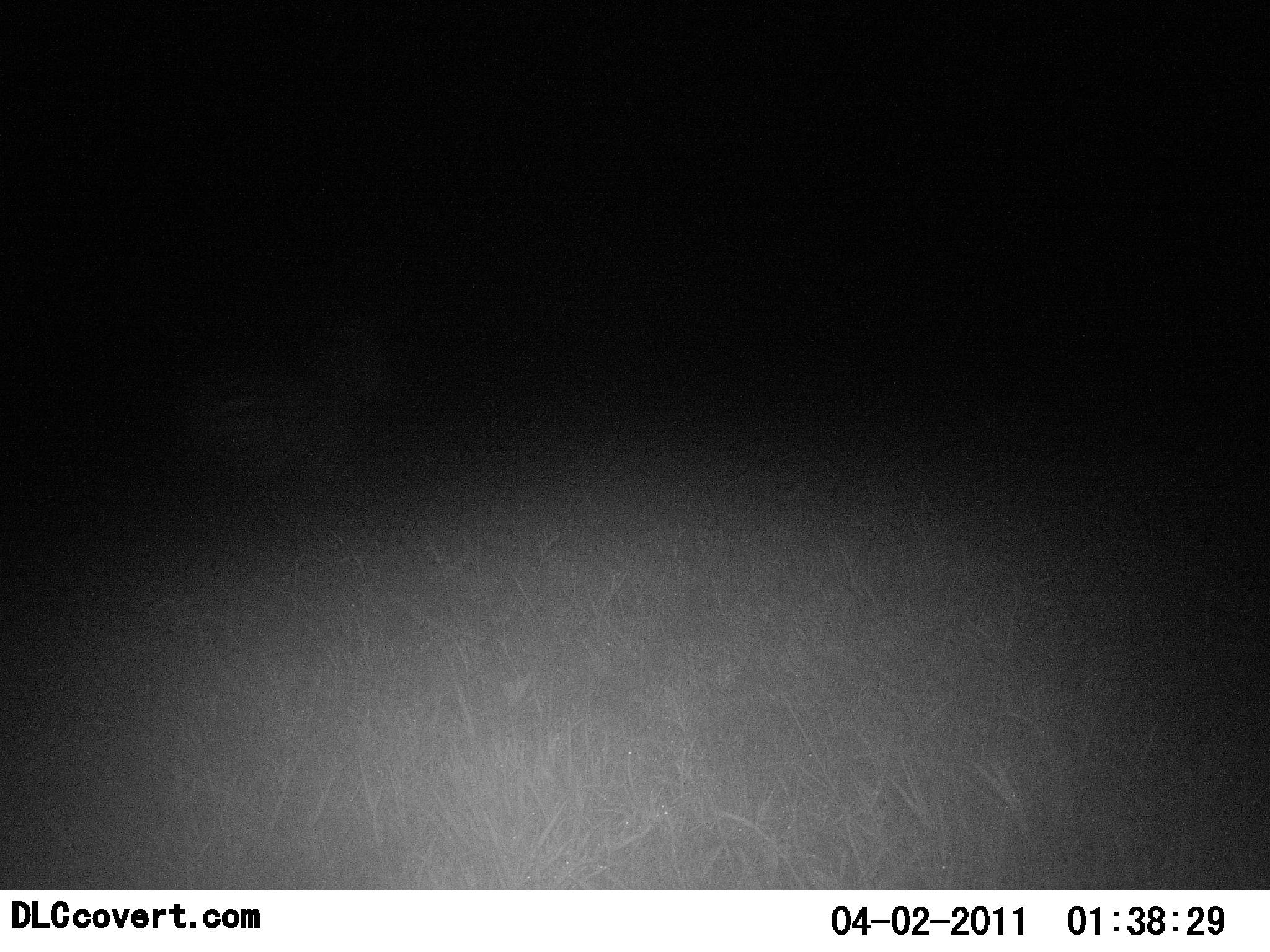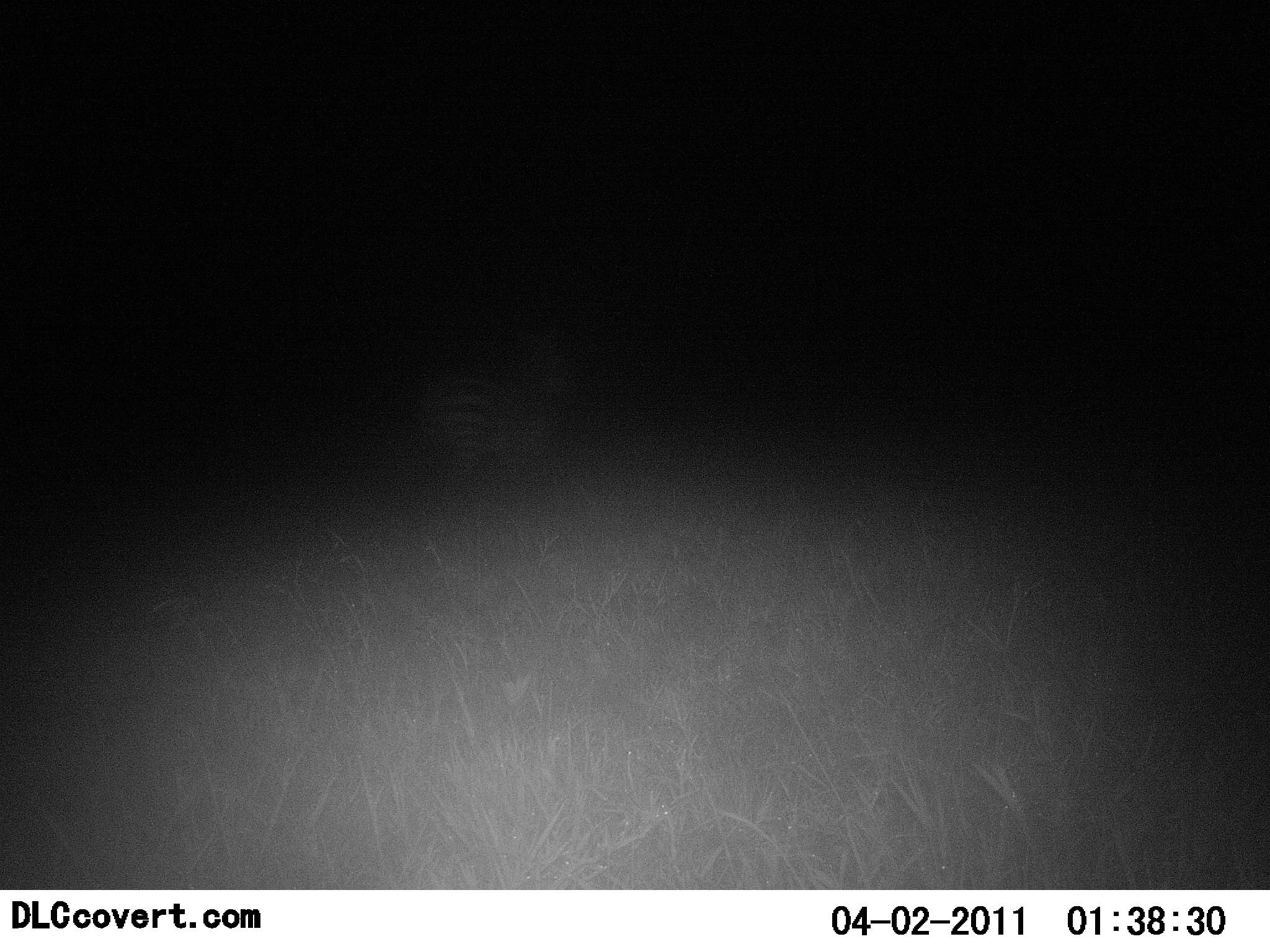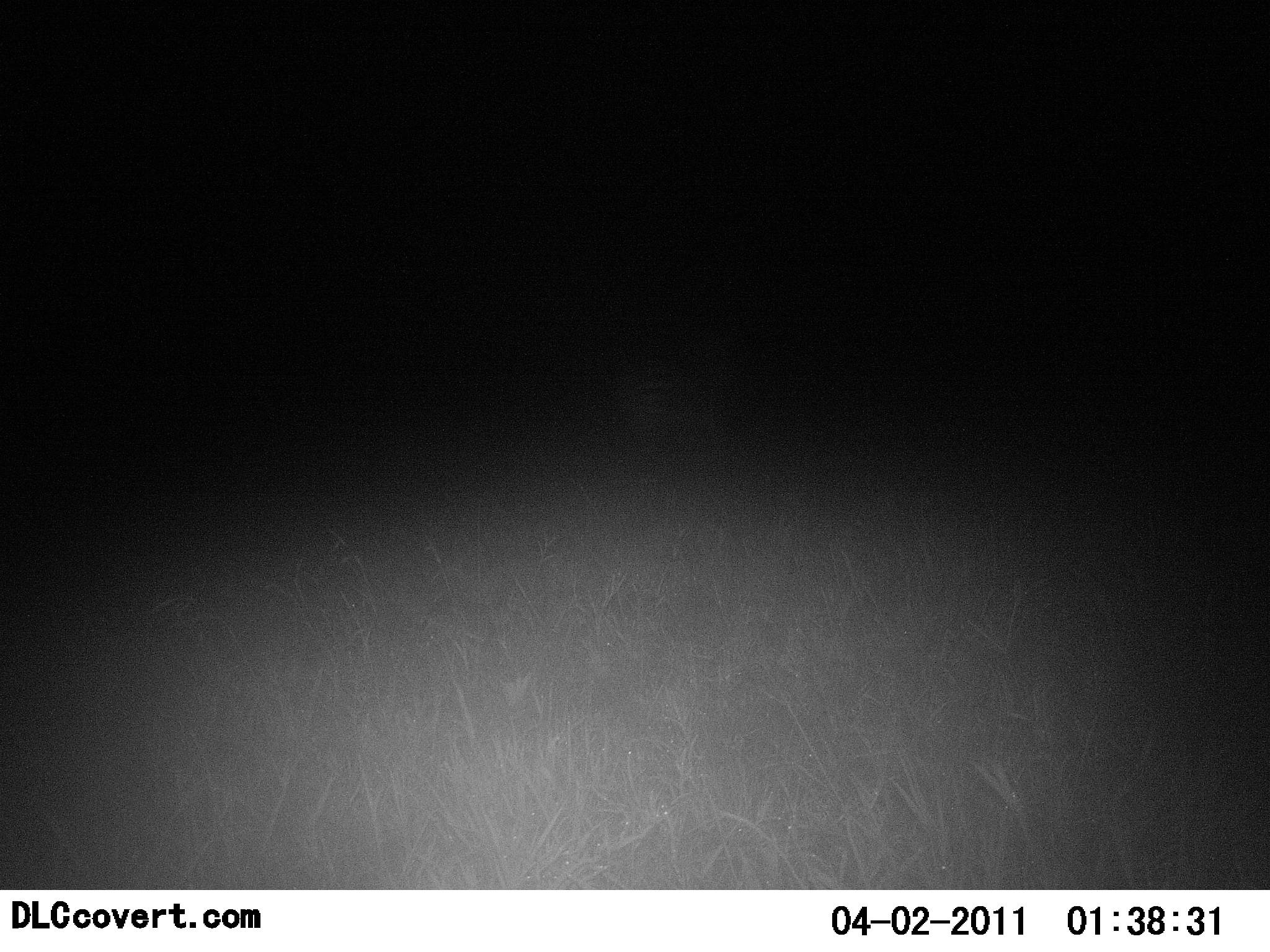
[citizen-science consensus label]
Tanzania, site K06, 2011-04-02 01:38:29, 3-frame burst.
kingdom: Animalia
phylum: Chordata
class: Mammalia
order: Perissodactyla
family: Equidae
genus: Equus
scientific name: Equus quagga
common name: plains zebra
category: zebra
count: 1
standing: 0%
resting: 0%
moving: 100%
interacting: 0%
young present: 0%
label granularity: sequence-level